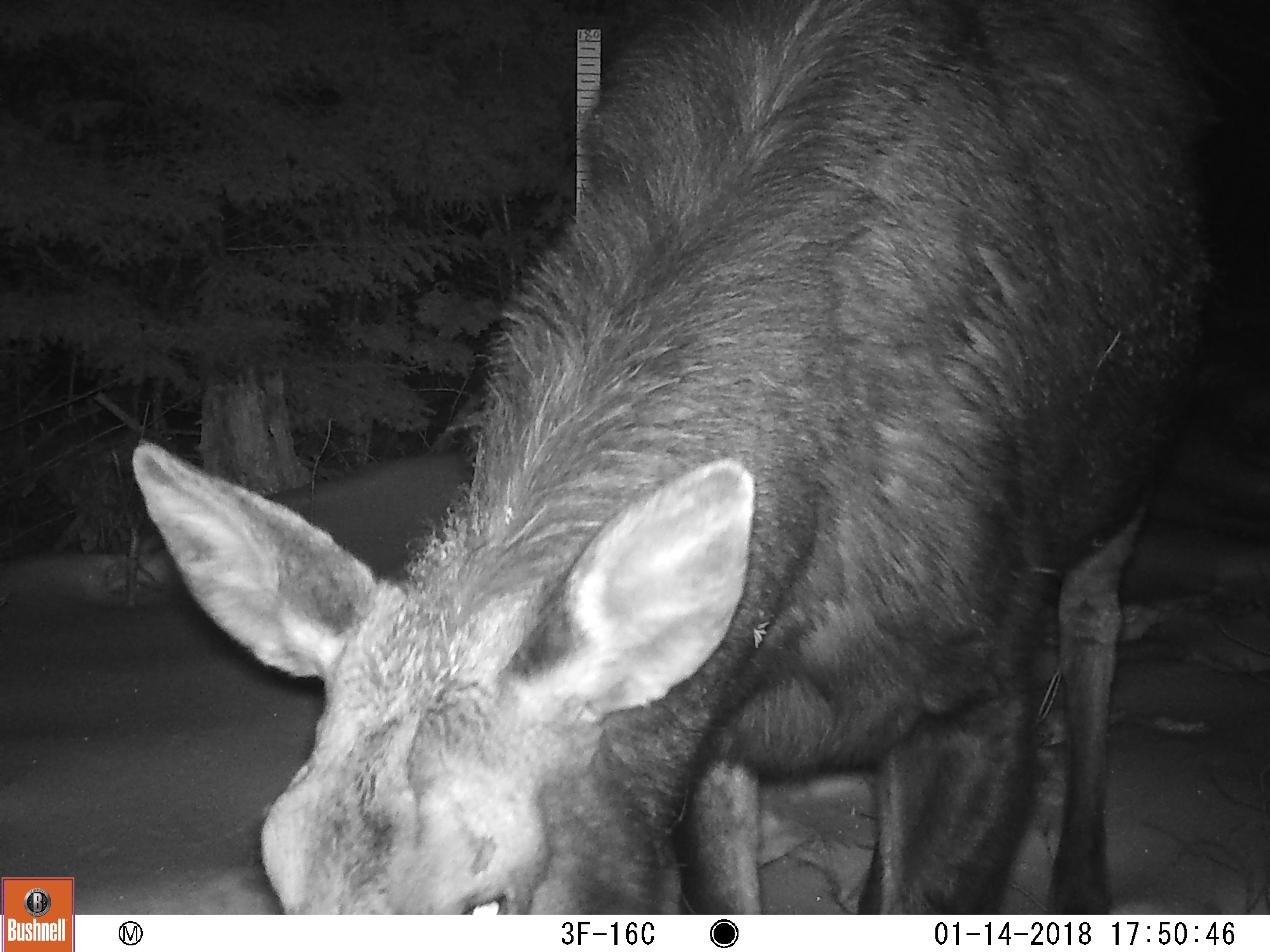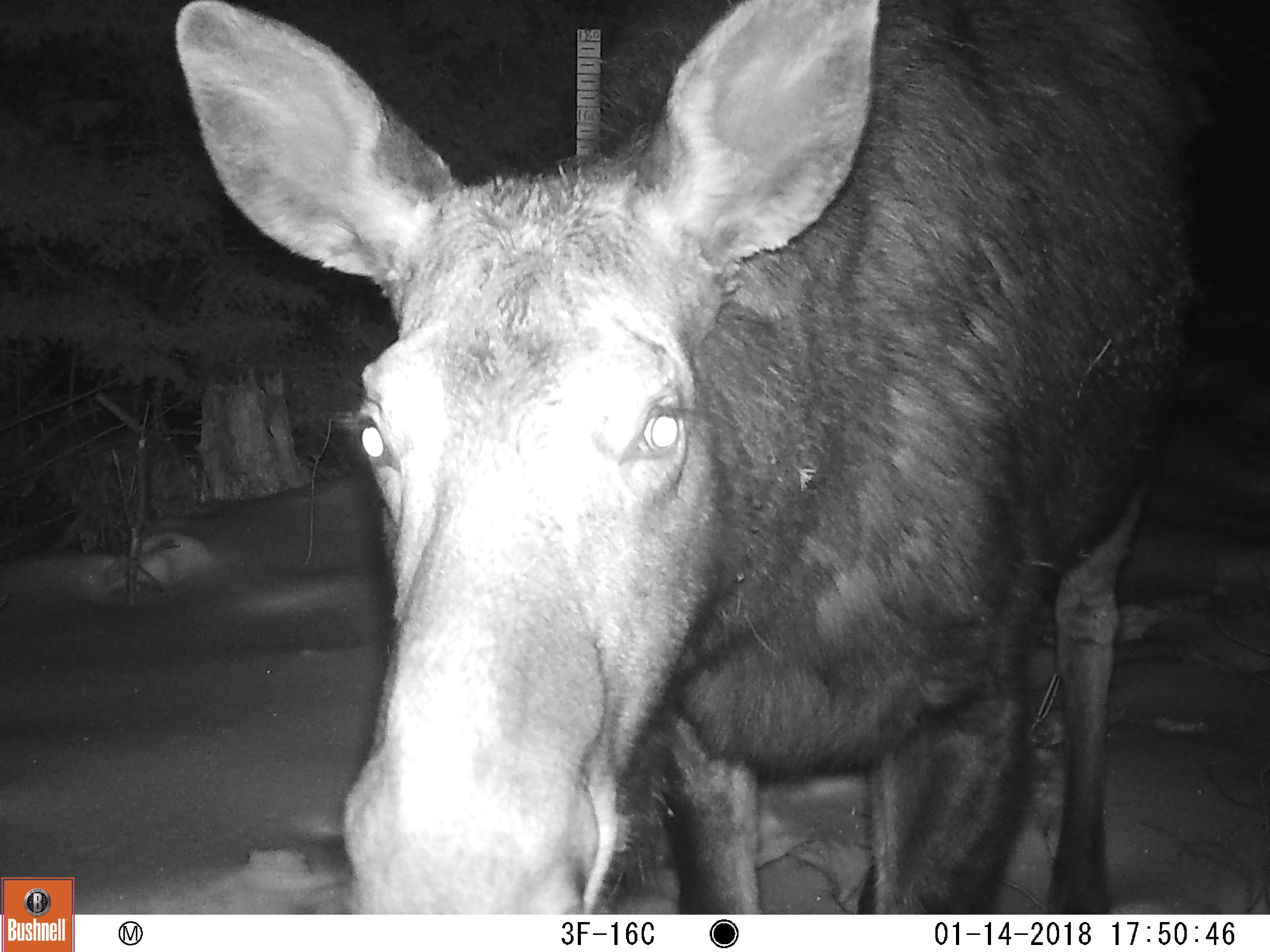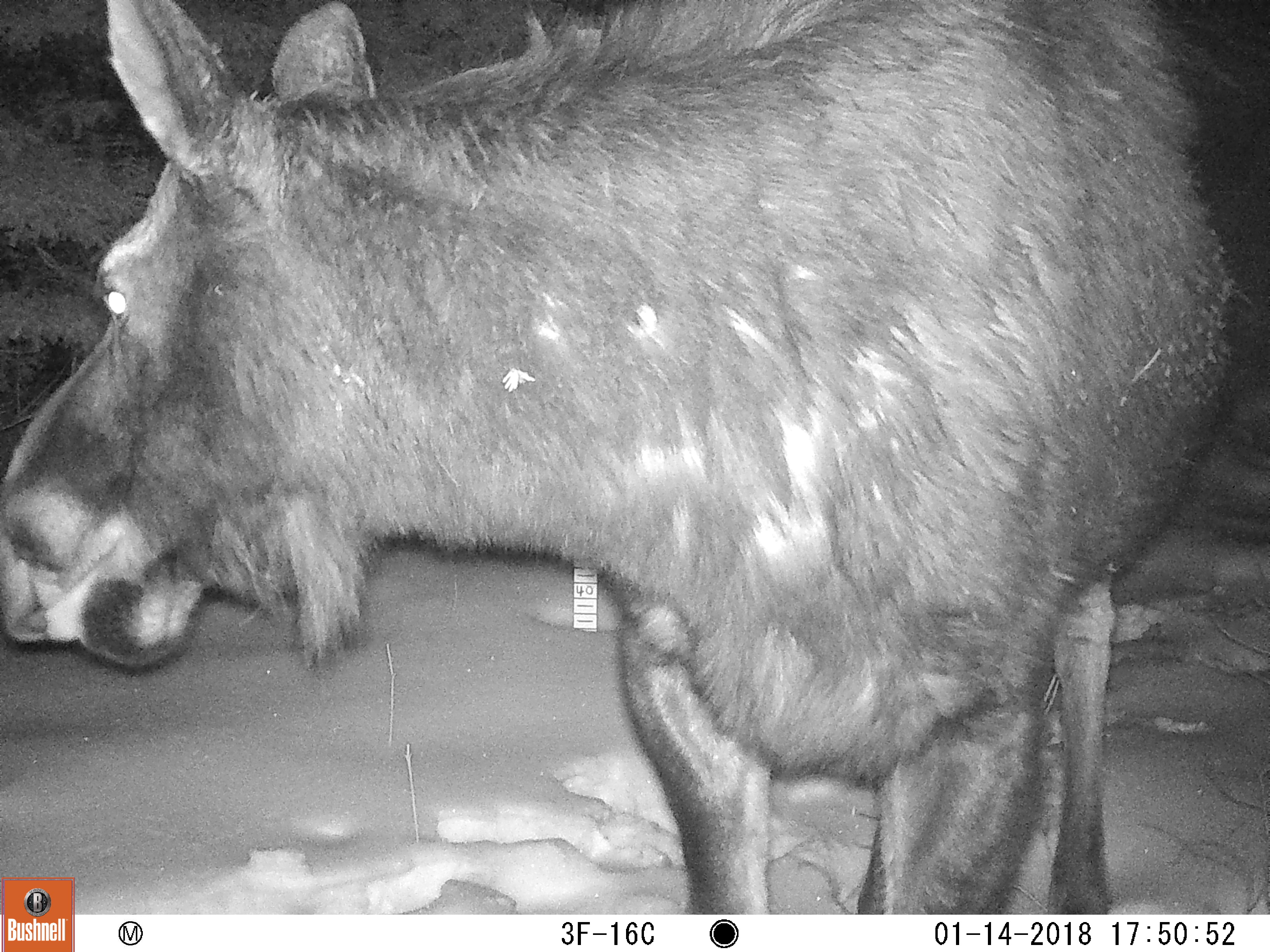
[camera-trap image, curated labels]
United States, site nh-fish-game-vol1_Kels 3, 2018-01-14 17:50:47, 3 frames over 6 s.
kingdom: Animalia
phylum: Chordata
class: Mammalia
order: Artiodactyla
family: Cervidae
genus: Alces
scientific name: Alces alces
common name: moose